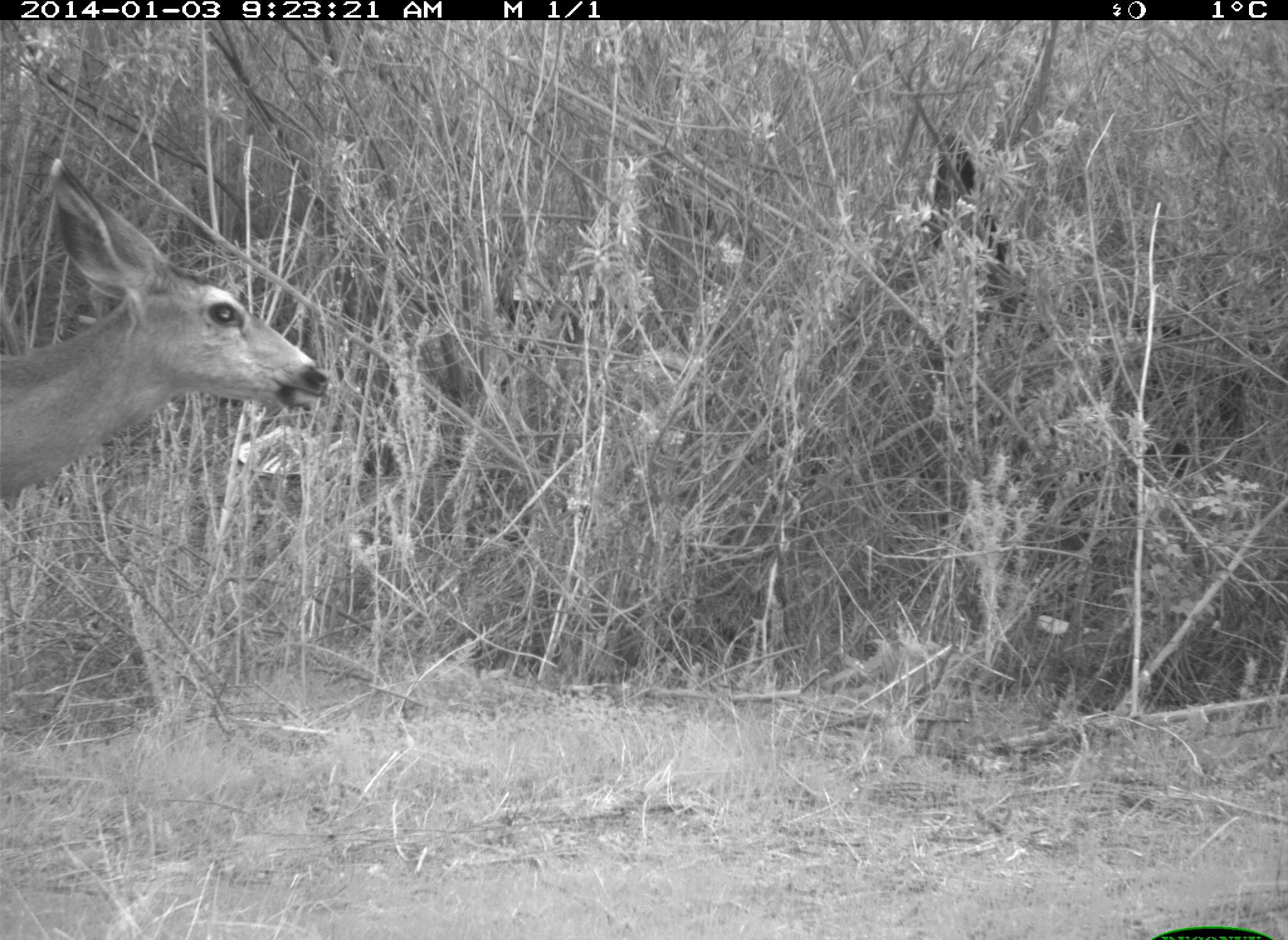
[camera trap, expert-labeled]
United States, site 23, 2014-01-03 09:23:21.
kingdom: Animalia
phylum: Chordata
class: Mammalia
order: Artiodactyla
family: Cervidae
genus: Odocoileus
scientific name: Odocoileus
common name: deer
Deer (Odocoileus).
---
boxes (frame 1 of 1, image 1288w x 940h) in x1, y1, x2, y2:
deer: 0, 153, 334, 503